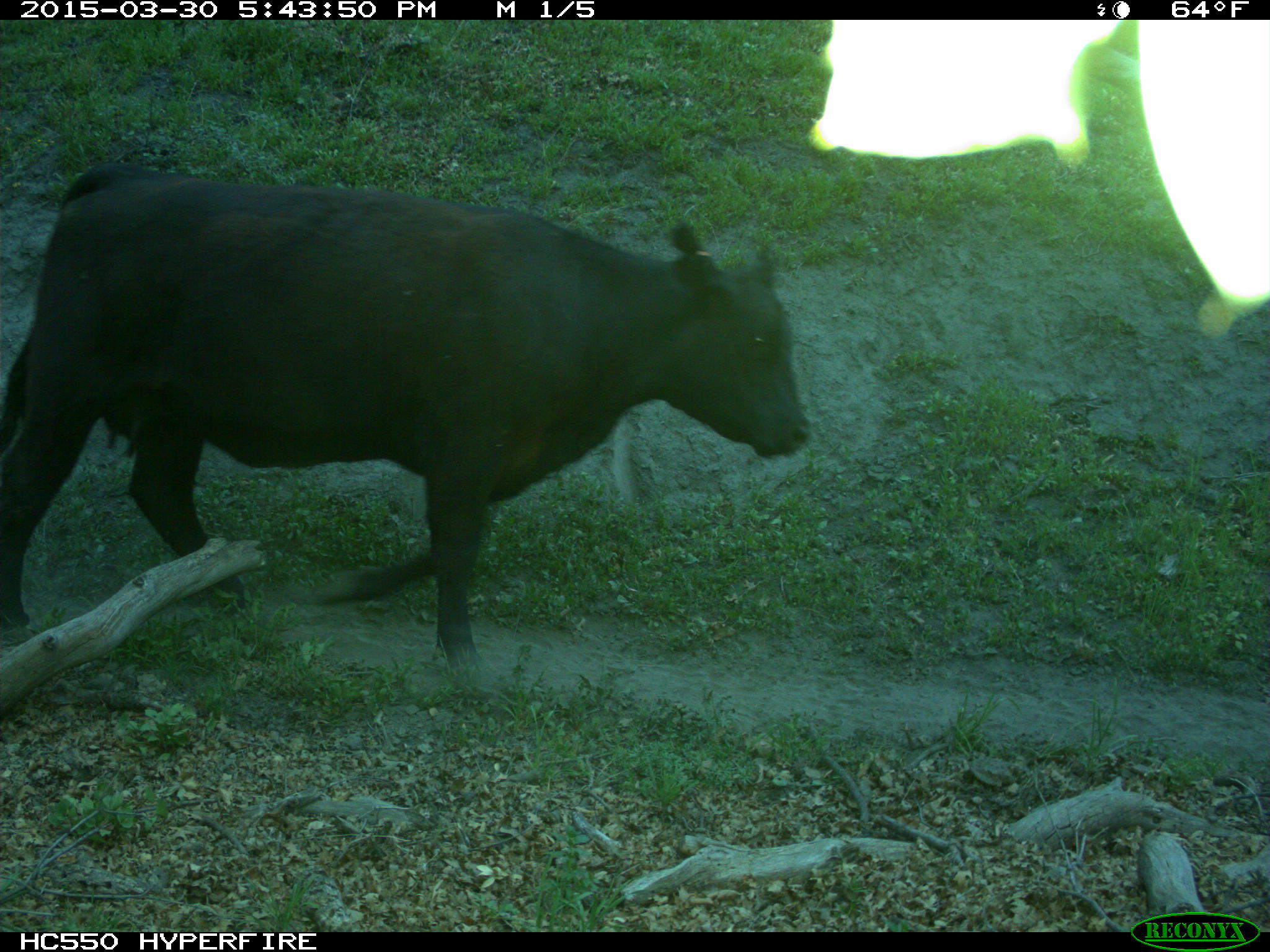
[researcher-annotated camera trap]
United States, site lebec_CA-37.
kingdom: Animalia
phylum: Chordata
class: Mammalia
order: Artiodactyla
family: Bovidae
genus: Bos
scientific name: Bos taurus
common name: domestic cow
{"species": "Bos taurus (domestic cow)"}